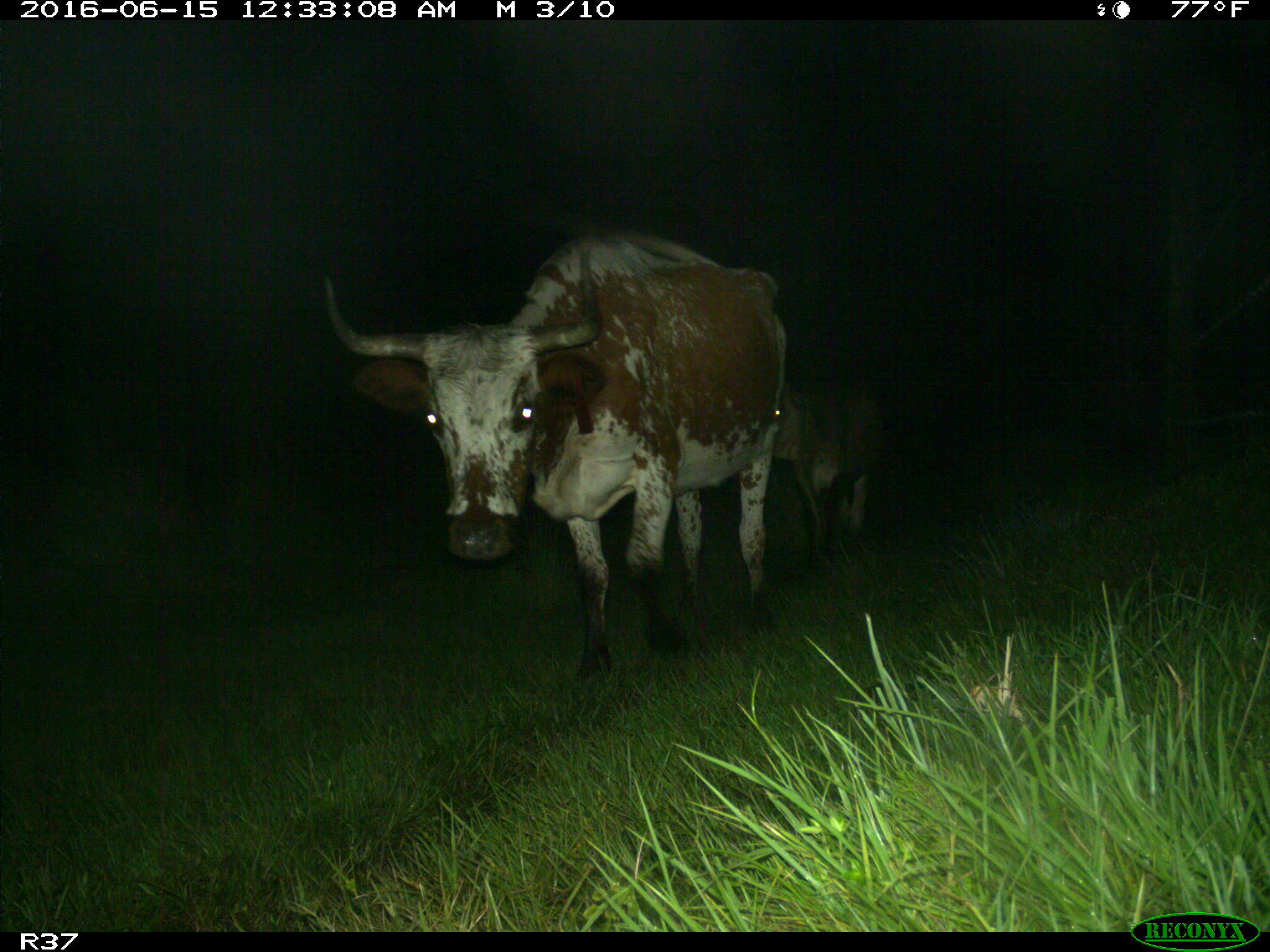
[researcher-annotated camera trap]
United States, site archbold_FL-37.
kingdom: Animalia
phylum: Chordata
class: Mammalia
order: Artiodactyla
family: Bovidae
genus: Bos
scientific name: Bos taurus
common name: domestic cow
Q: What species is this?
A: Bos taurus (domestic cow).